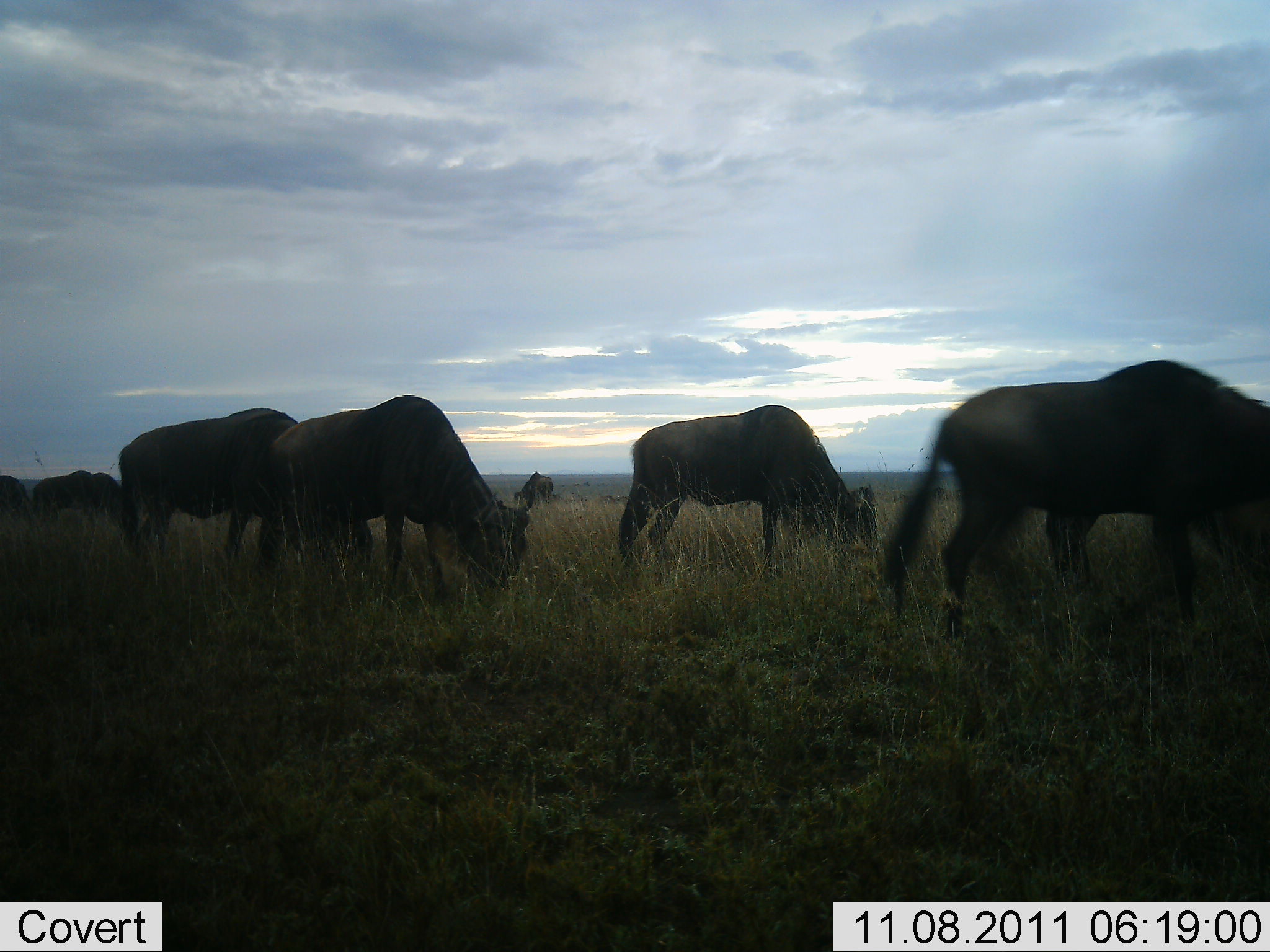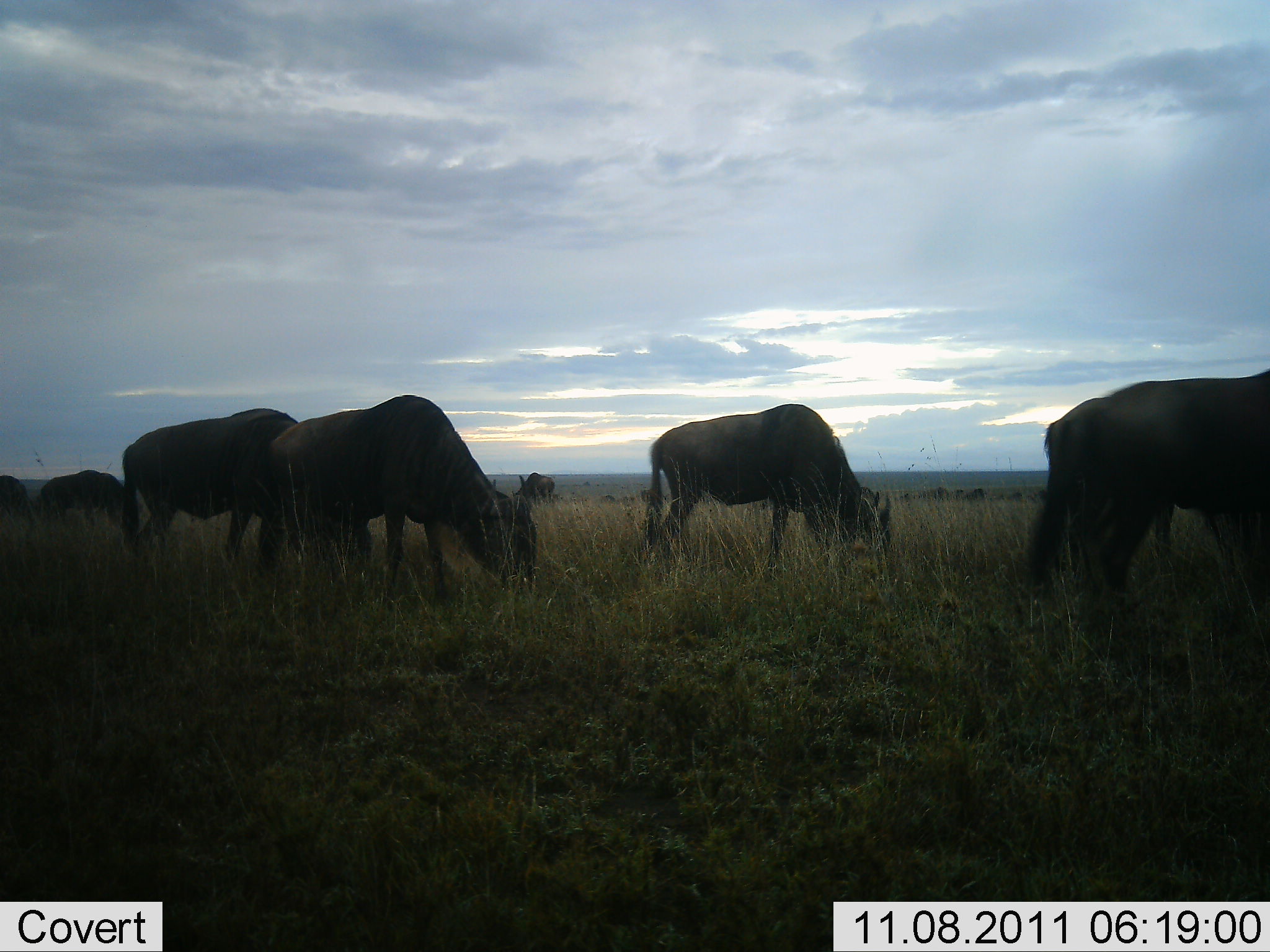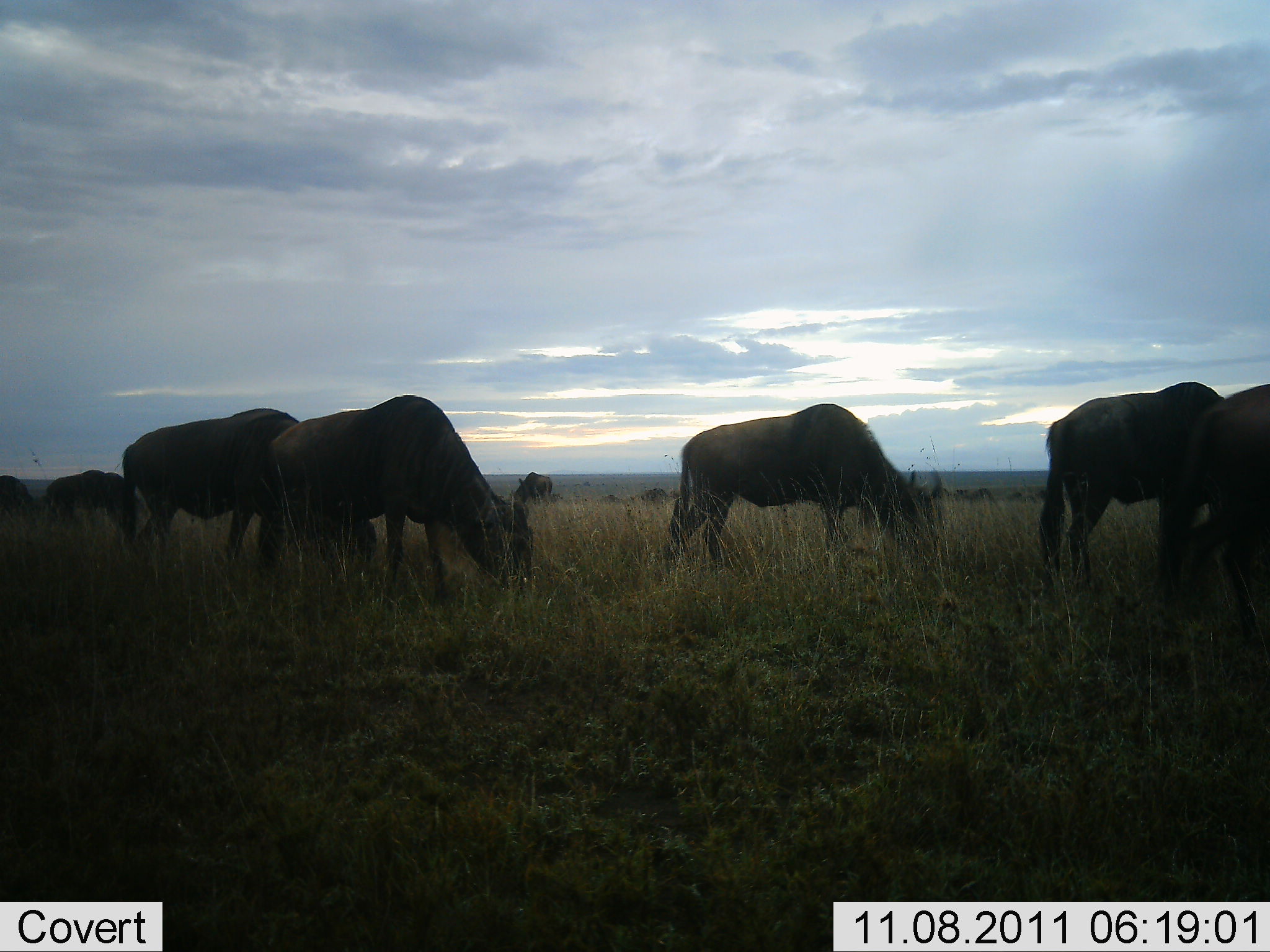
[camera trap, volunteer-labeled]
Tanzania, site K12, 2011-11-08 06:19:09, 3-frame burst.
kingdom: Animalia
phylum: Chordata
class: Mammalia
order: Artiodactyla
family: Bovidae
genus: Connochaetes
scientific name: Connochaetes taurinus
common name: blue wildebeest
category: wildebeest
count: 7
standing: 29%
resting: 0%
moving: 29%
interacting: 0%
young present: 0%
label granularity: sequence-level